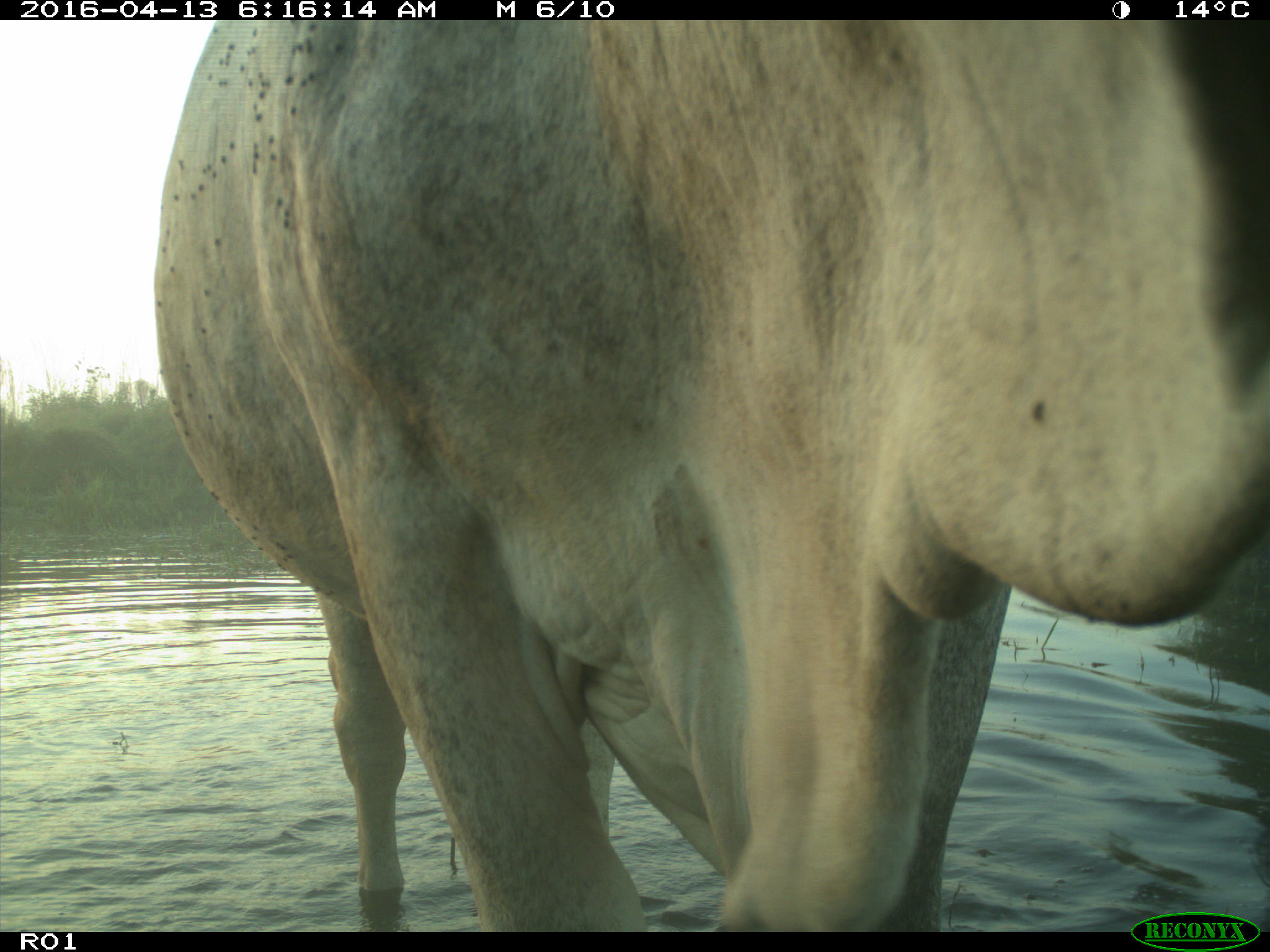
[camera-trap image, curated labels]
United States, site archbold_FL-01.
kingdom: Animalia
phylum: Chordata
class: Mammalia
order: Artiodactyla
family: Bovidae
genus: Bos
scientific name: Bos taurus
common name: domestic cow